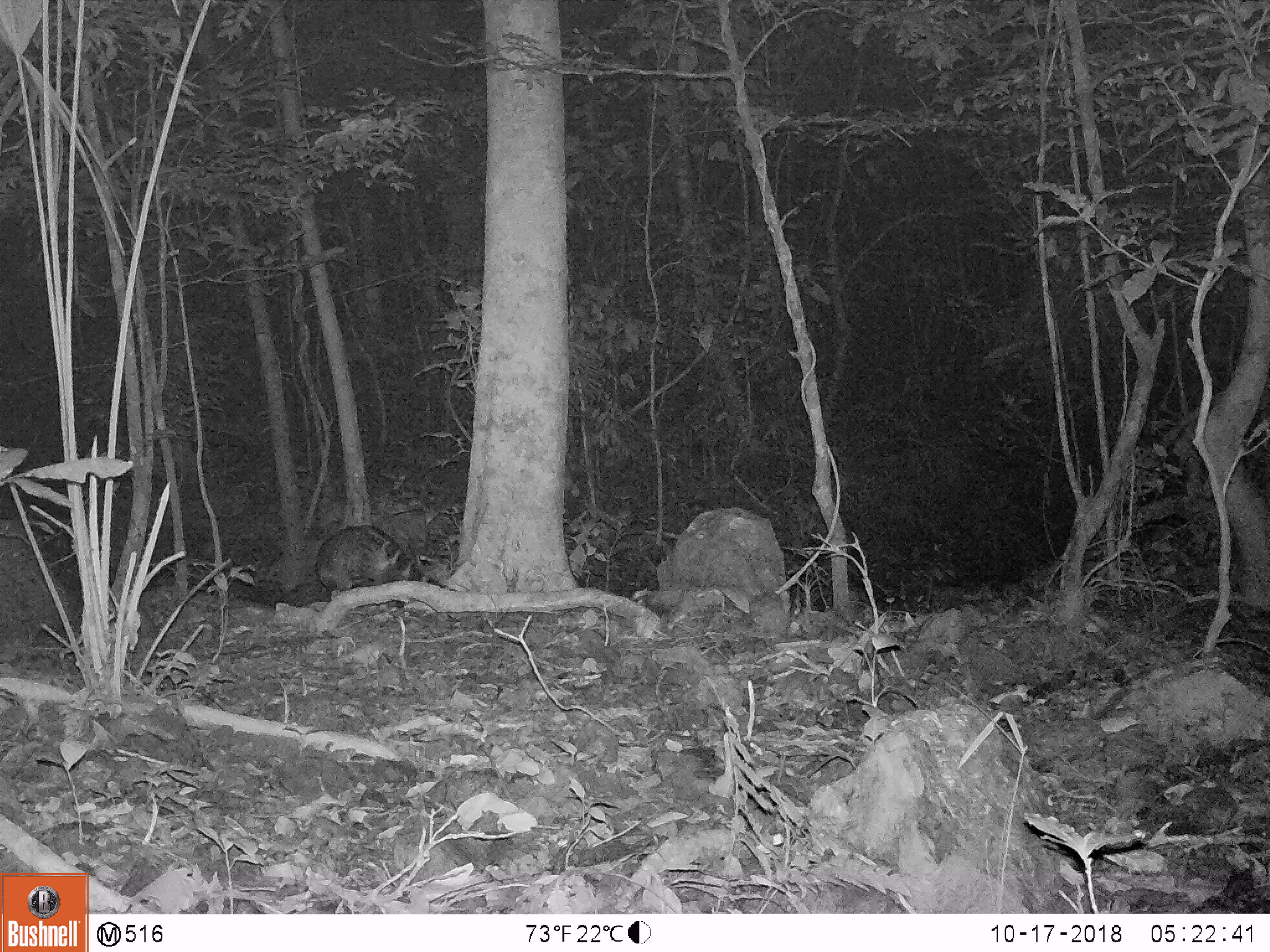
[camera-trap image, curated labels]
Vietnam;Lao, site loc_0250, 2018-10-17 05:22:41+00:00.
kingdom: Animalia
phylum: Chordata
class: Mammalia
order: Carnivora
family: Viverridae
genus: Viverra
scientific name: Viverra zibetha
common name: large indian civet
Large indian civet (Viverra zibetha). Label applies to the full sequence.